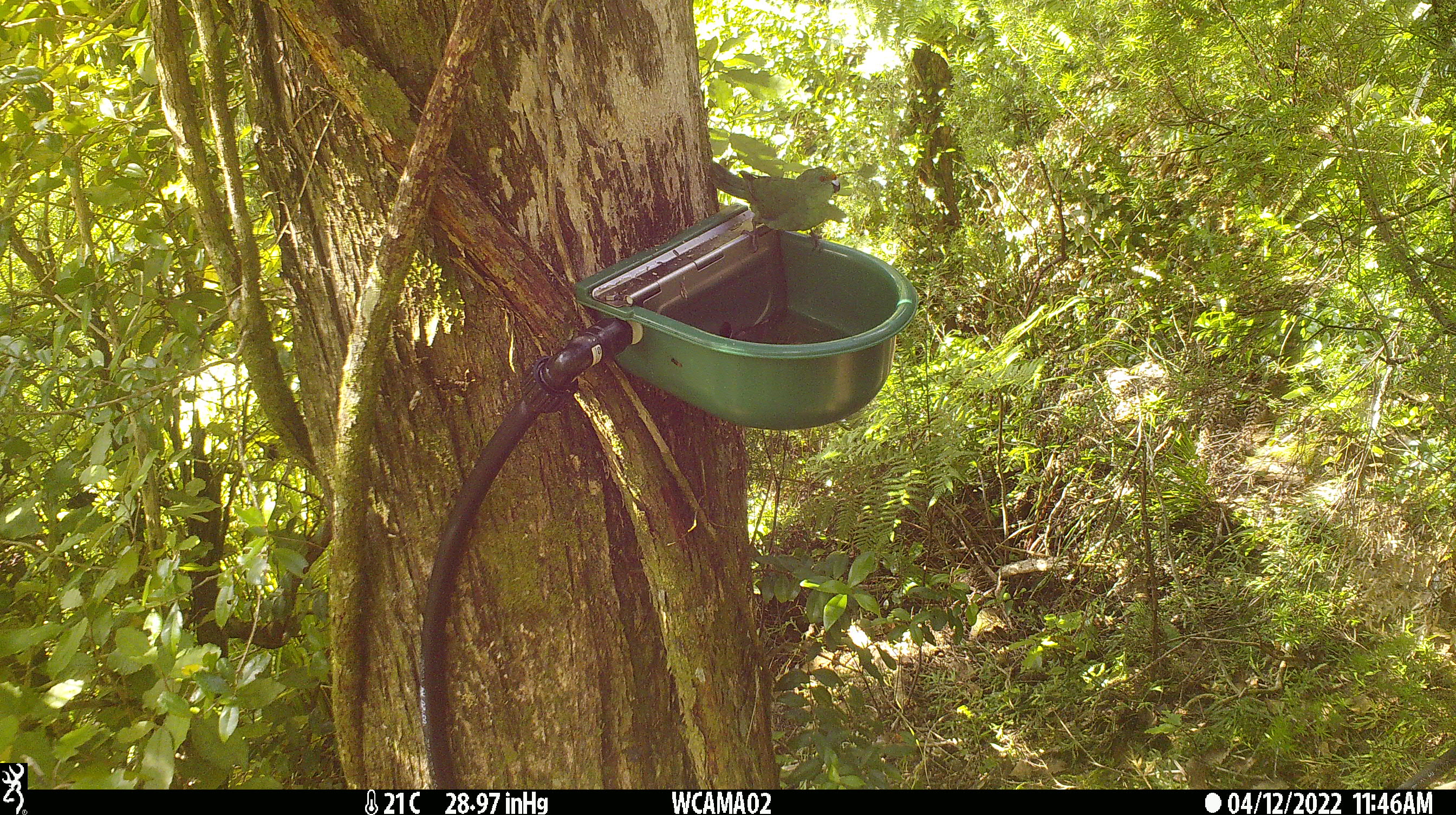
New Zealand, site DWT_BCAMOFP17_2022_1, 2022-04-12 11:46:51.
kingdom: Animalia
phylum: Chordata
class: Aves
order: Psittaciformes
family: Psittaculidae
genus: Cyanoramphus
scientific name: Cyanoramphus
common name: parakeet